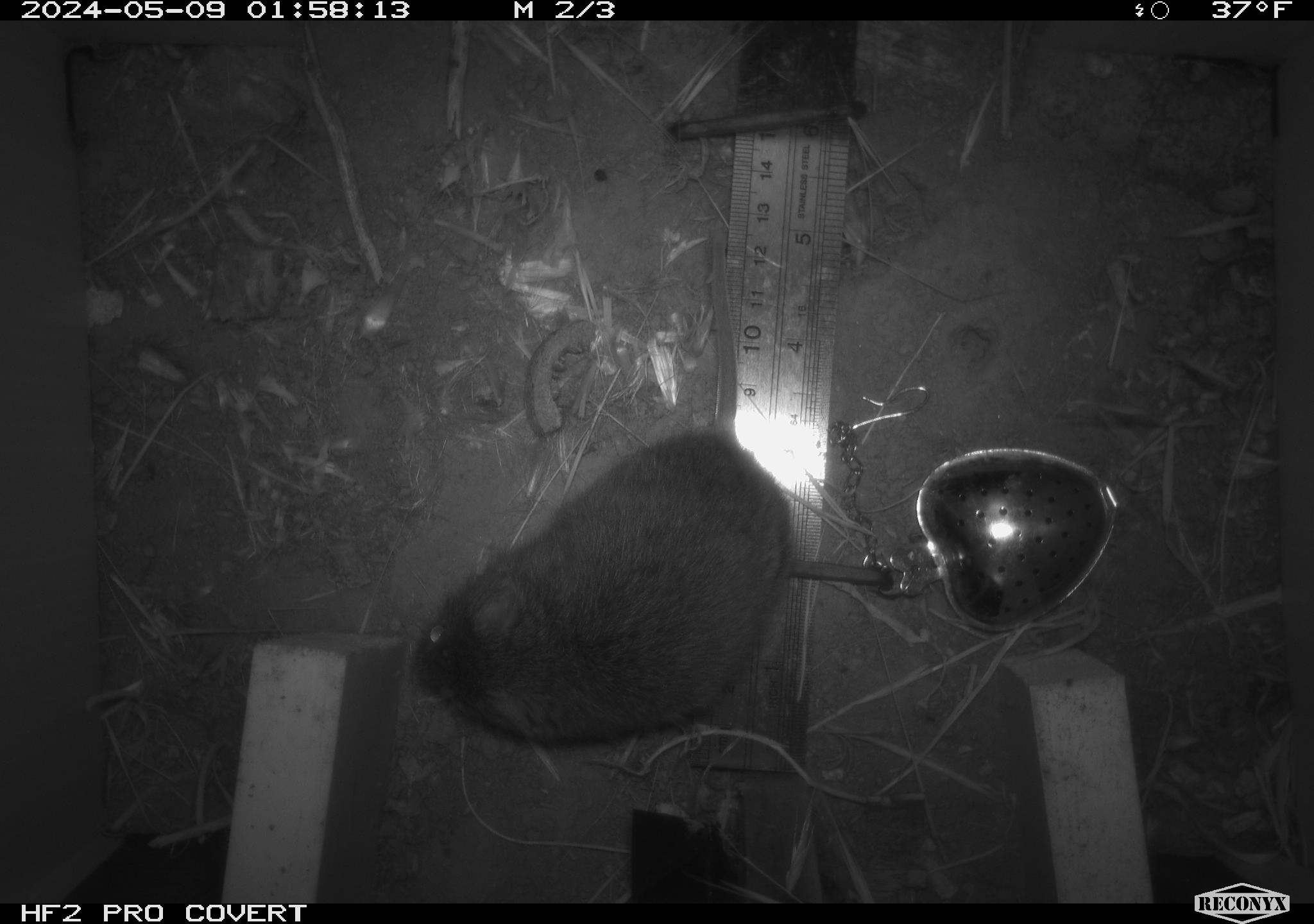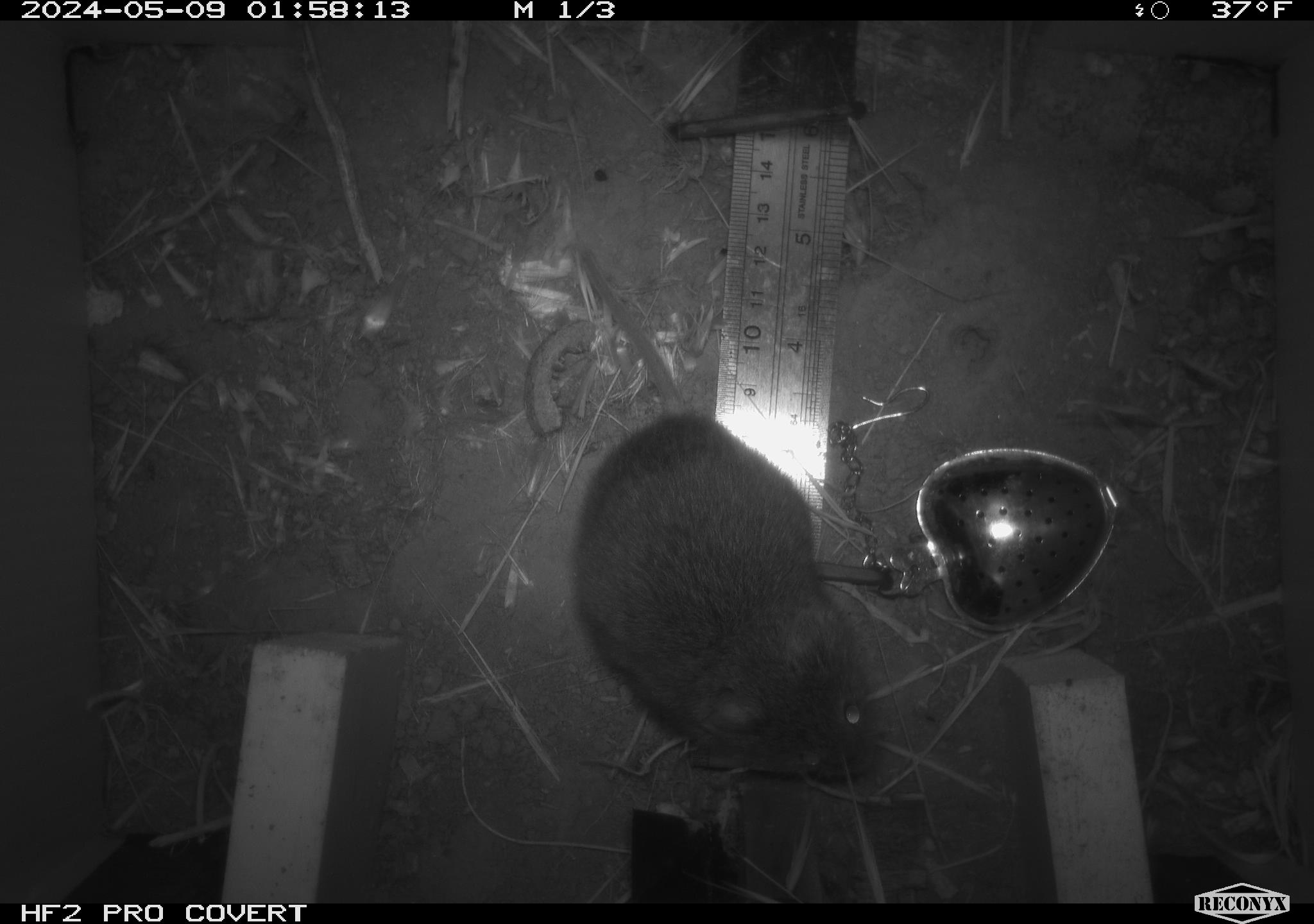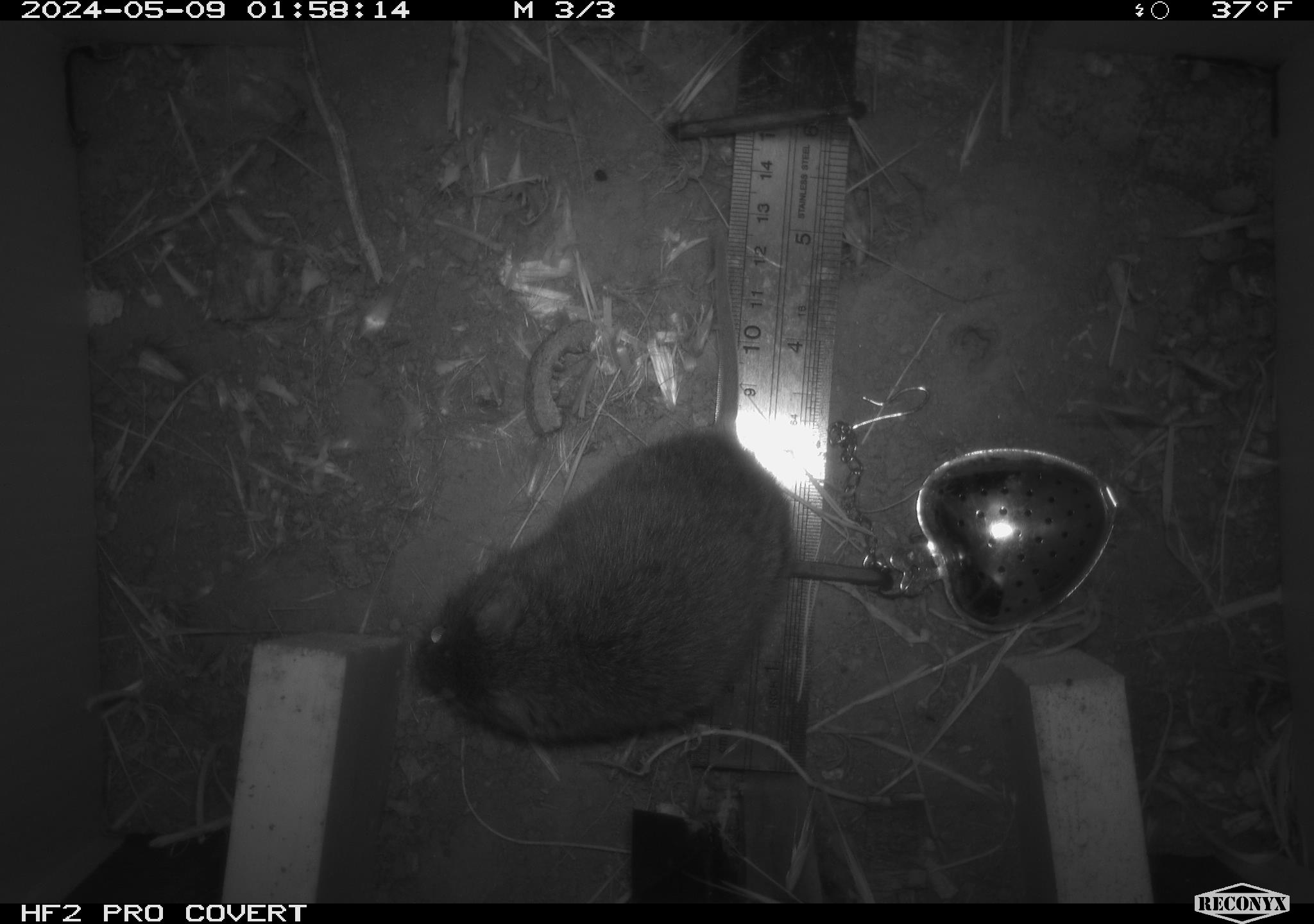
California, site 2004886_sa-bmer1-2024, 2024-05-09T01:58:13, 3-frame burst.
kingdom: Animalia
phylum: Chordata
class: Mammalia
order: Rodentia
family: Cricetidae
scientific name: Arvicolinae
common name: voles, lemmings, and muskrats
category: arvicolinae subfamily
Arvicolinae subfamily (voles, lemmings, and muskrats) (Arvicolinae).